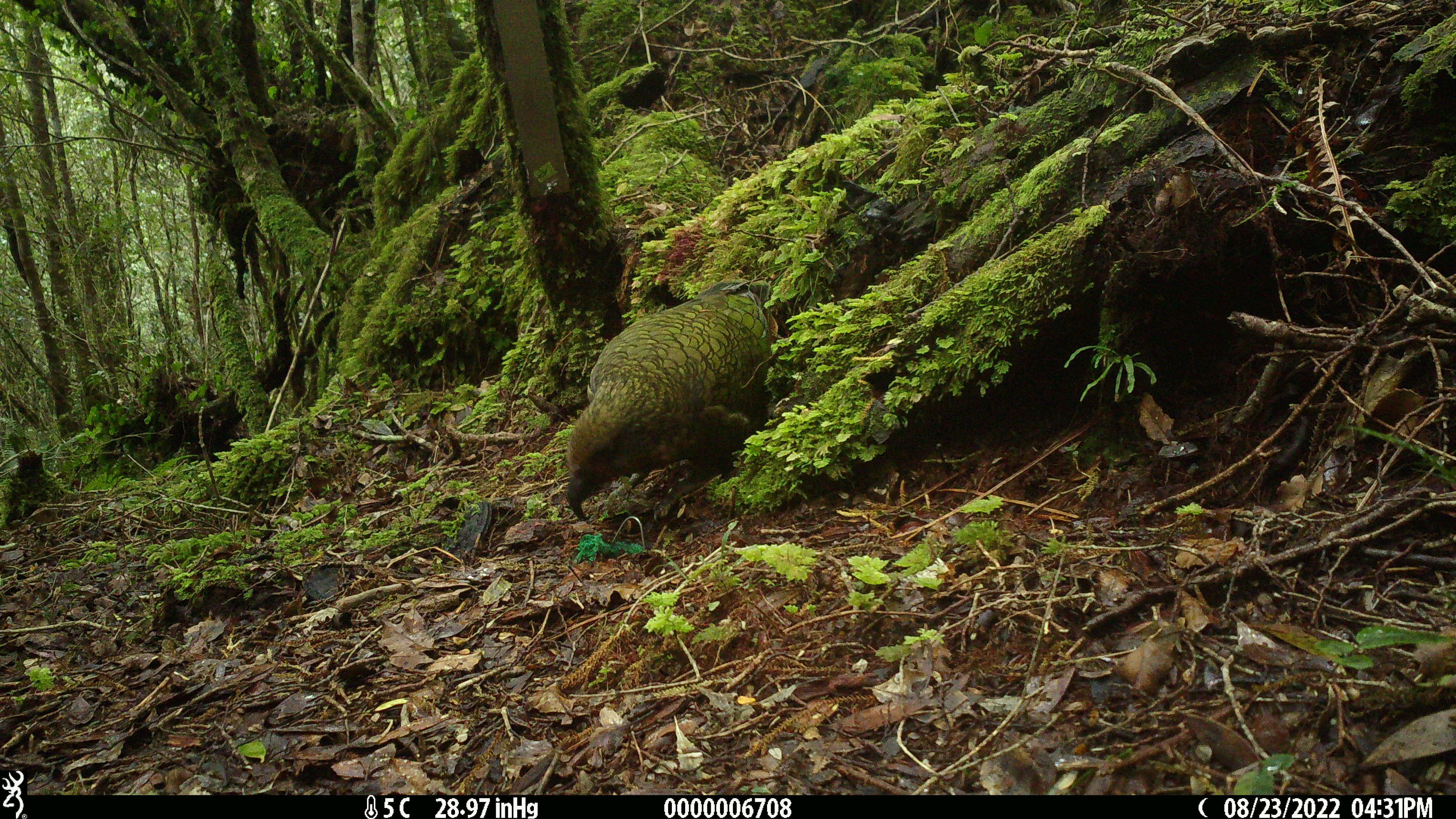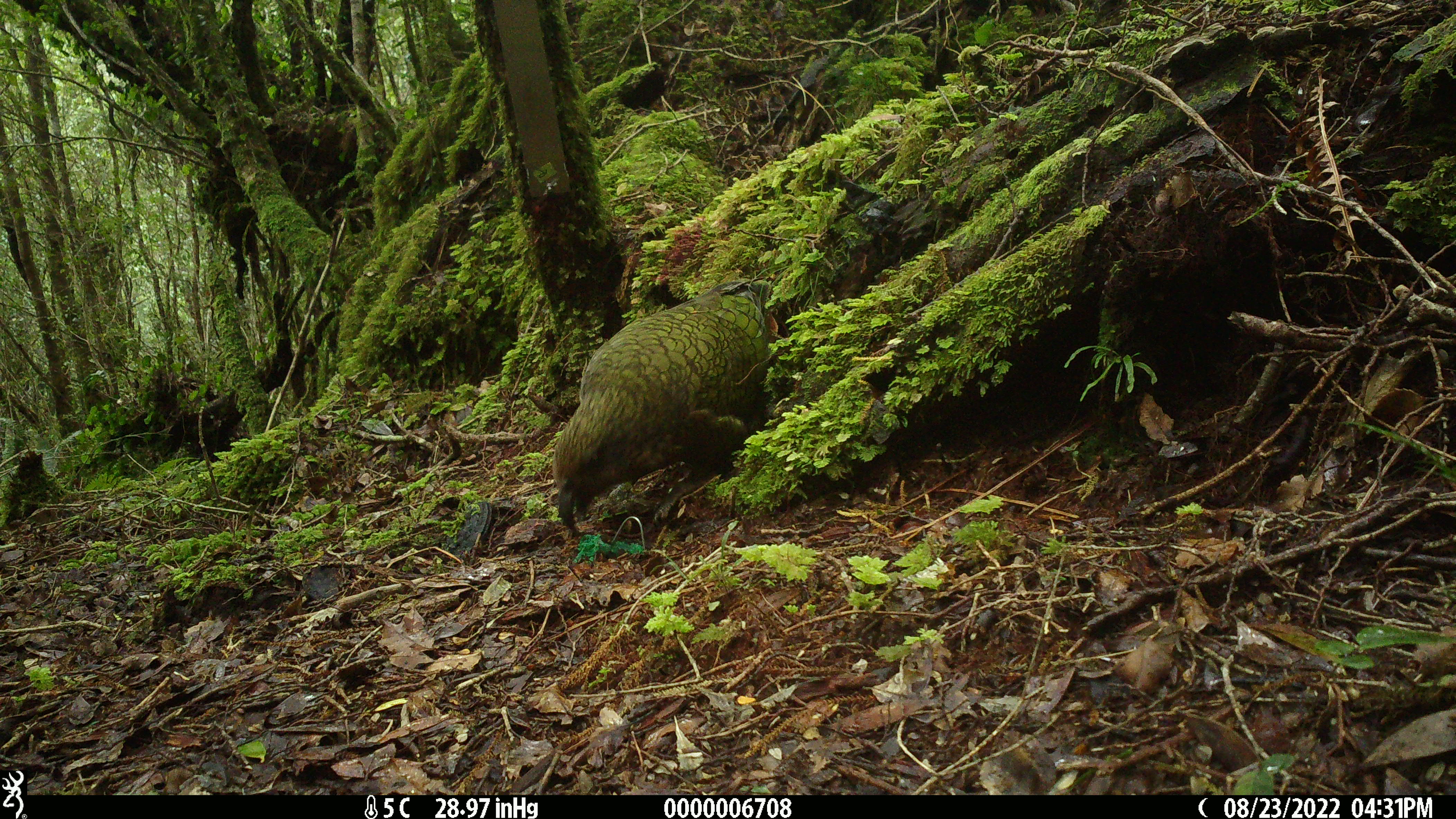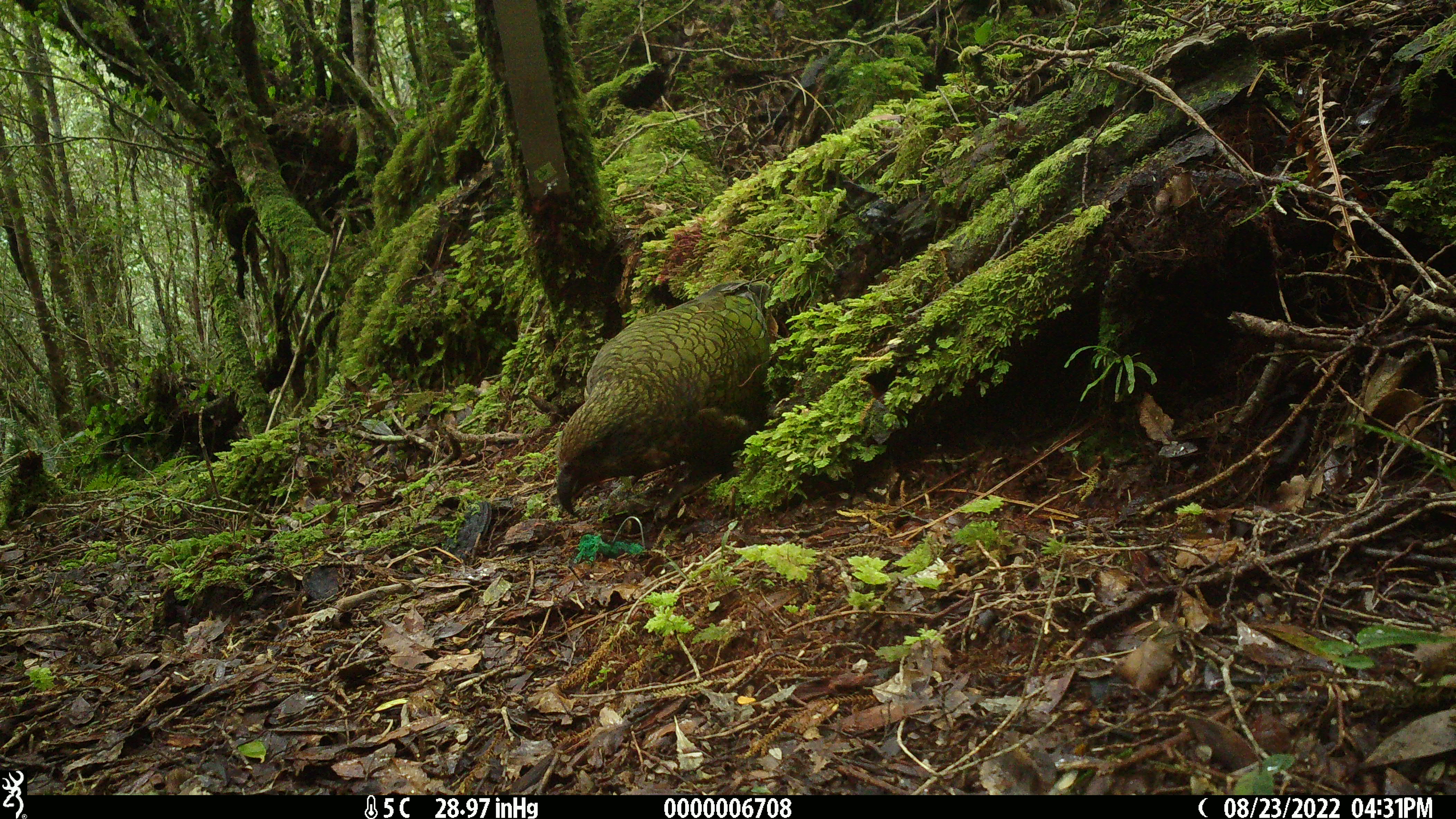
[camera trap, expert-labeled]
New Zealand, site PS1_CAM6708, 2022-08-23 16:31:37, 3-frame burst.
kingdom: Animalia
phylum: Chordata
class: Aves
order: Psittaciformes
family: Strigopidae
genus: Nestor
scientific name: Nestor notabilis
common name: kea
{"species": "kea (Nestor notabilis)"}